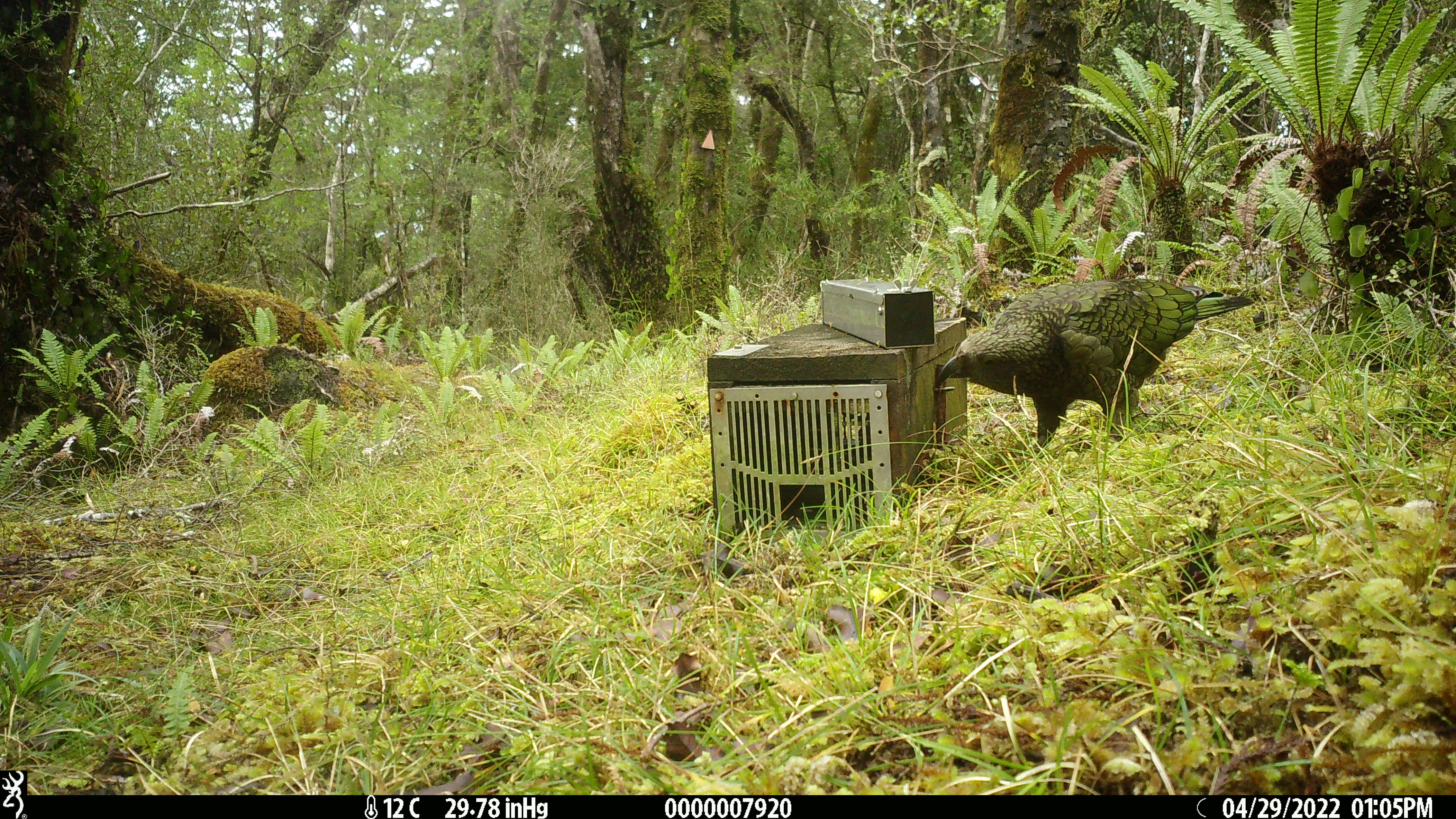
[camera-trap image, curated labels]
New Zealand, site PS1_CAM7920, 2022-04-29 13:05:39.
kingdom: Animalia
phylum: Chordata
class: Aves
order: Psittaciformes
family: Strigopidae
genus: Nestor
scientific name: Nestor notabilis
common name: kea